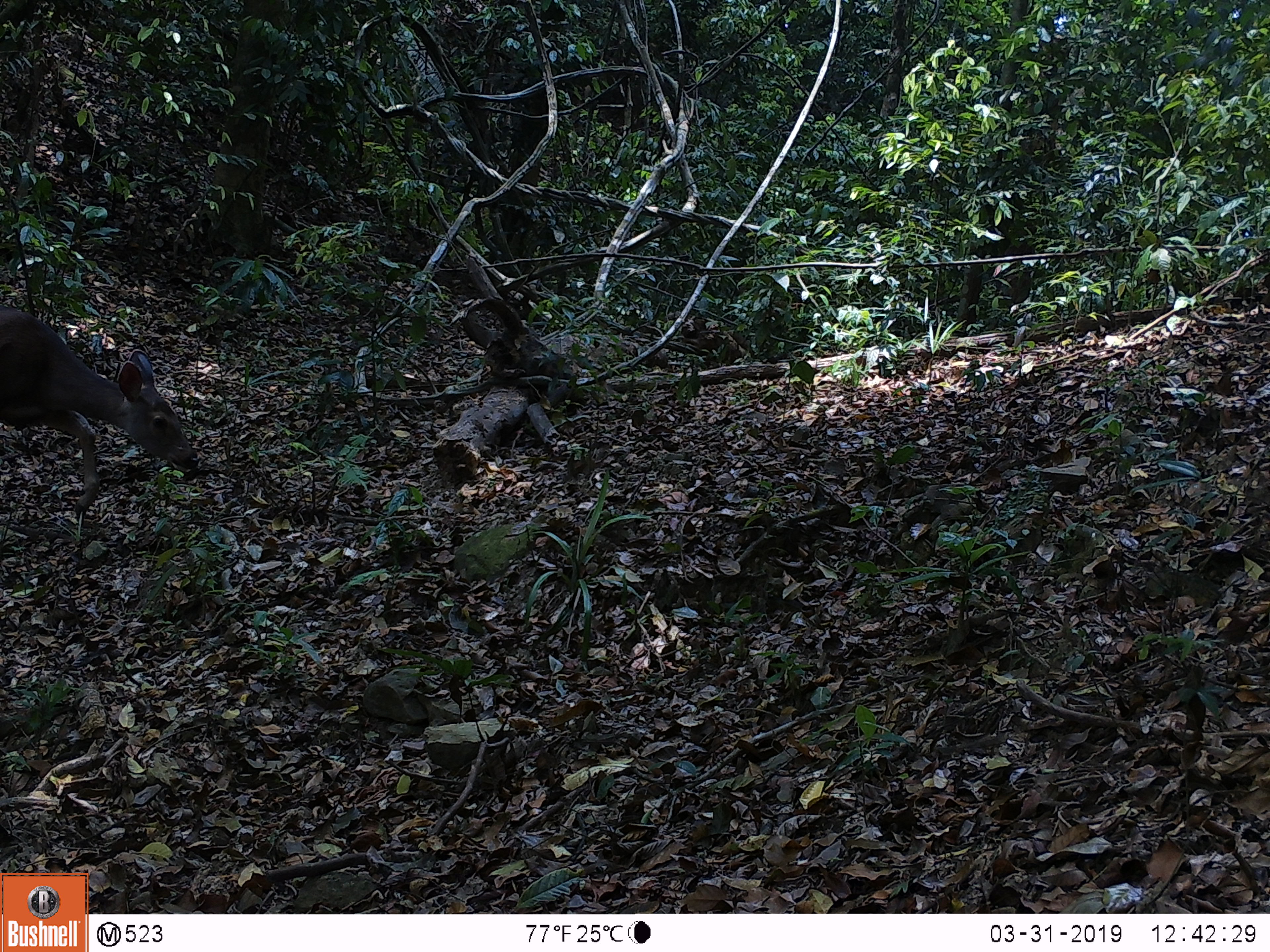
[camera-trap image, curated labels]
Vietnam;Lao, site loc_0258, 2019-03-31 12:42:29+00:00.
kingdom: Animalia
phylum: Chordata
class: Mammalia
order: Artiodactyla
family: Cervidae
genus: Rusa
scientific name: Rusa unicolor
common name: sambar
Sambar (Rusa unicolor). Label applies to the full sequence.